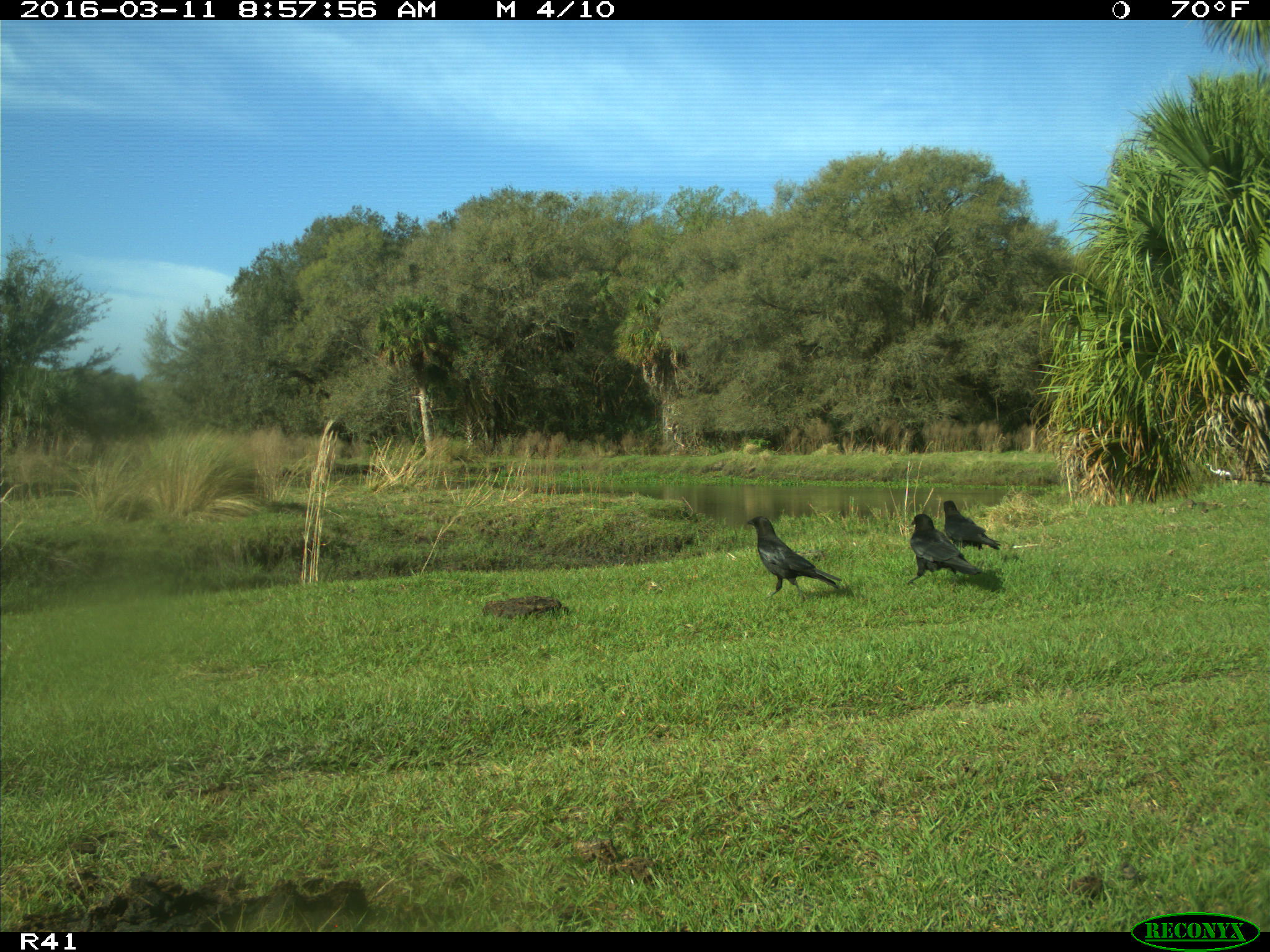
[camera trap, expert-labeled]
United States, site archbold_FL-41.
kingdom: Animalia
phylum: Chordata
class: Aves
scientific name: Aves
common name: birds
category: unidentified bird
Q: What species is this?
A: Unidentified bird (birds) (Aves).